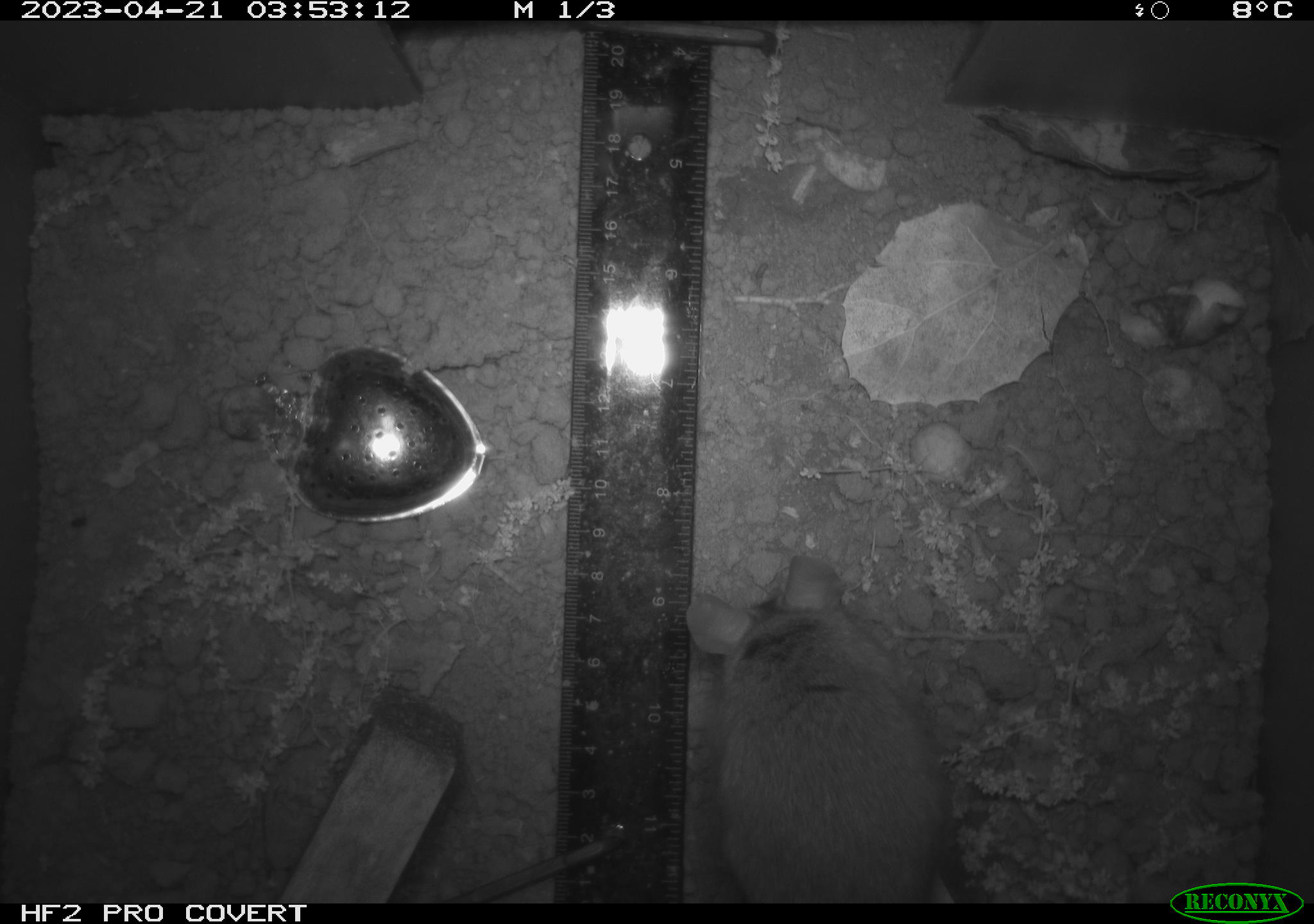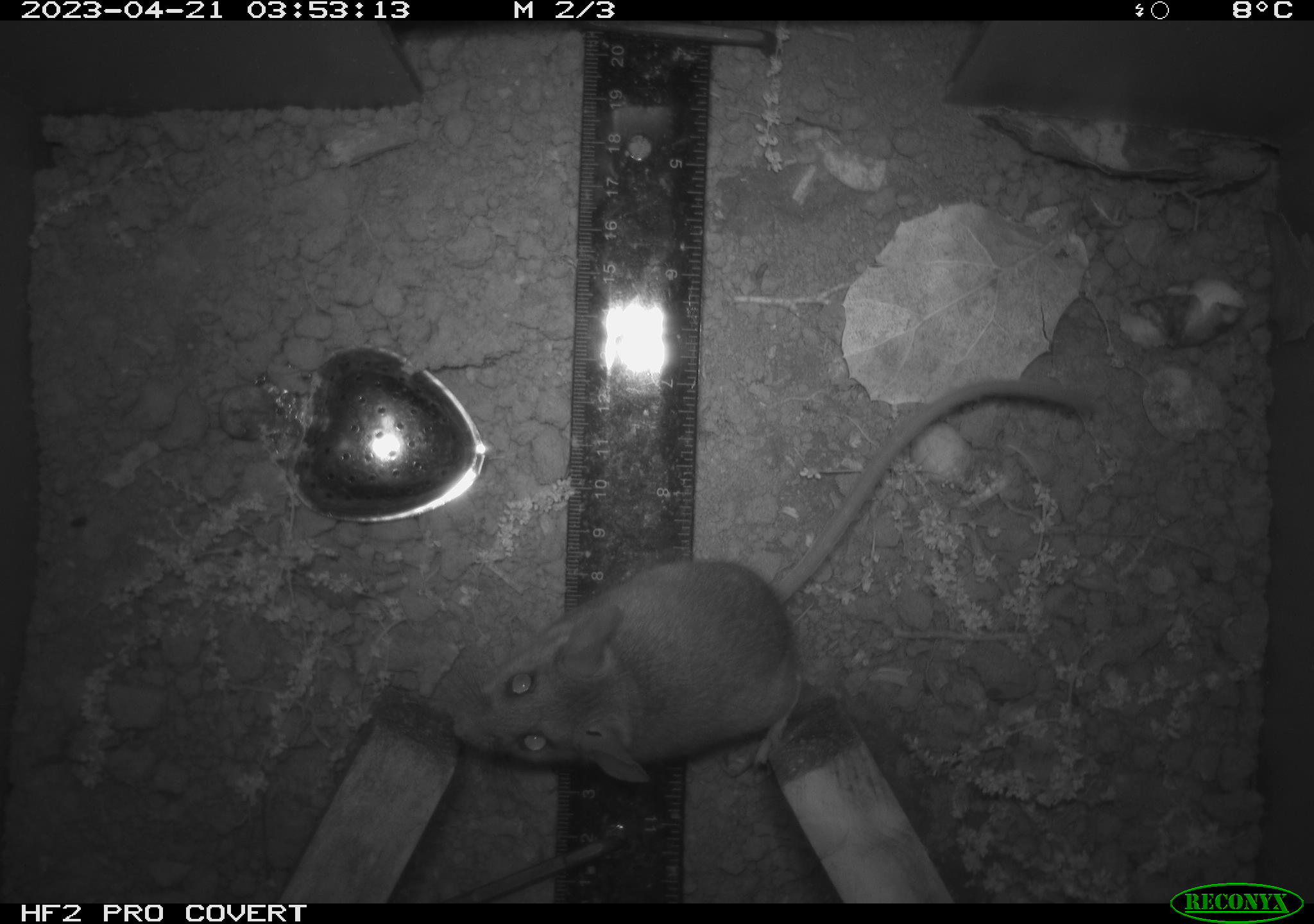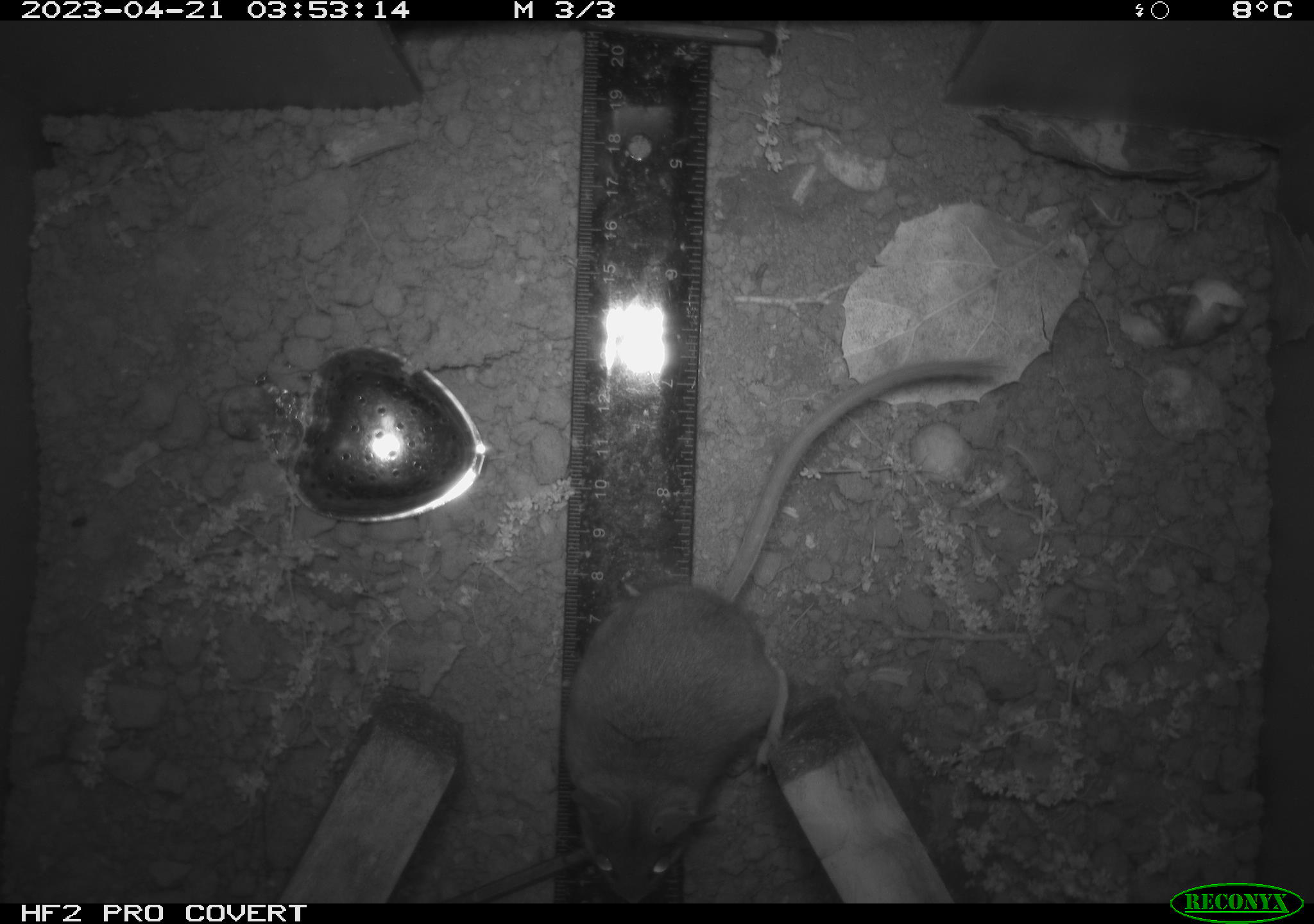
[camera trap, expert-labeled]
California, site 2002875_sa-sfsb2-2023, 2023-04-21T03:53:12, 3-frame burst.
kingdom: Animalia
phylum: Chordata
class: Mammalia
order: Rodentia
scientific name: Rodentia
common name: mouse species